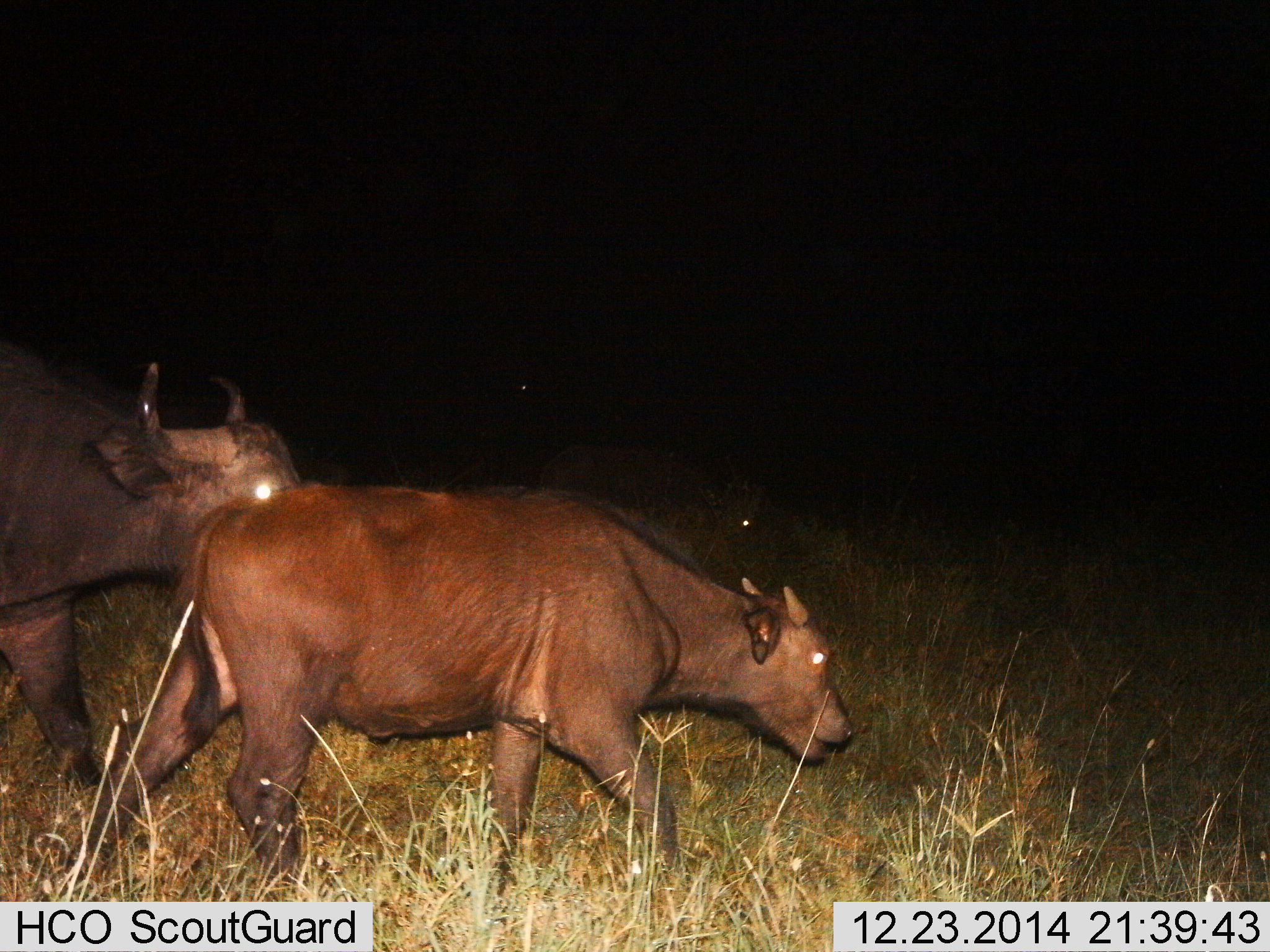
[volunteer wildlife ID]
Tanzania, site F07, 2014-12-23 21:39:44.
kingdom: Animalia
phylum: Chordata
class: Mammalia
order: Artiodactyla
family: Bovidae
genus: Syncerus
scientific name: Syncerus caffer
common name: cape buffalo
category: buffalo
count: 2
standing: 10%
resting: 0%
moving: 100%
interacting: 0%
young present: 40%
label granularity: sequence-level